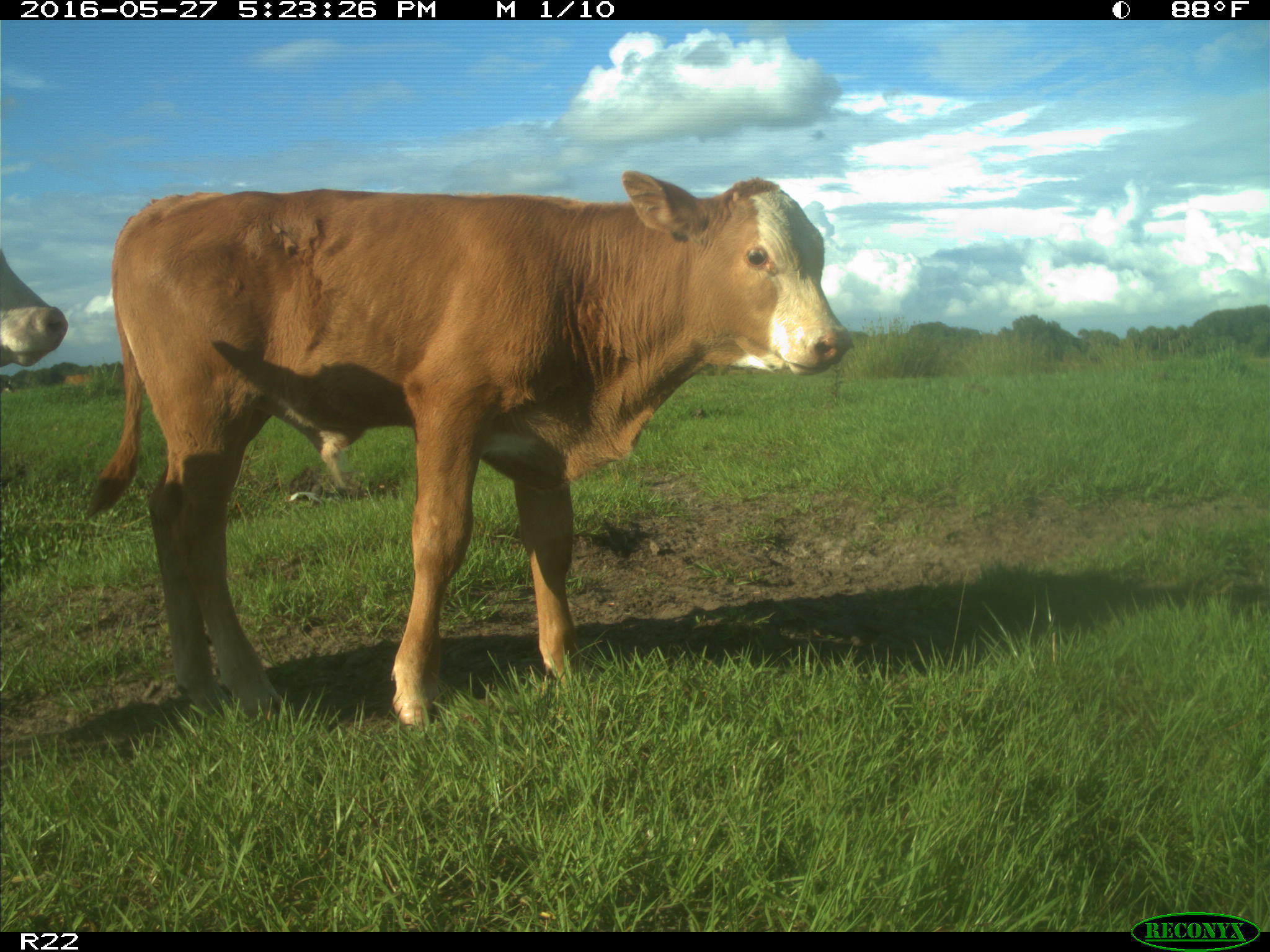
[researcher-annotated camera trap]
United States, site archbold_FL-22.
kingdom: Animalia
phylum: Chordata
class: Mammalia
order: Artiodactyla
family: Bovidae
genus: Bos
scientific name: Bos taurus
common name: domestic cow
Bos taurus (domestic cow).